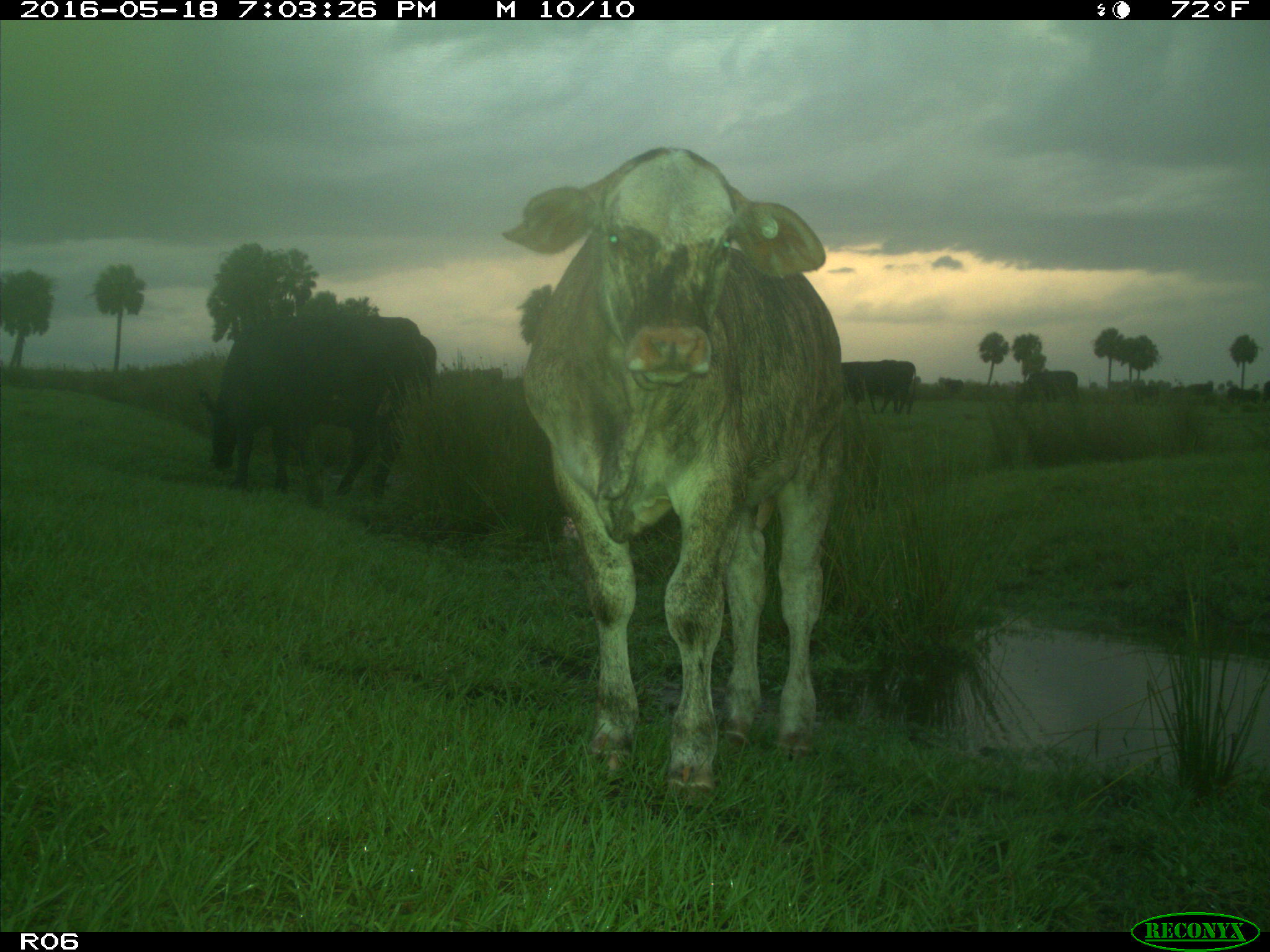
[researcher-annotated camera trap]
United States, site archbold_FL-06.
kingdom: Animalia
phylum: Chordata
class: Mammalia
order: Artiodactyla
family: Bovidae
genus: Bos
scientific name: Bos taurus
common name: domestic cow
Bos taurus (domestic cow).